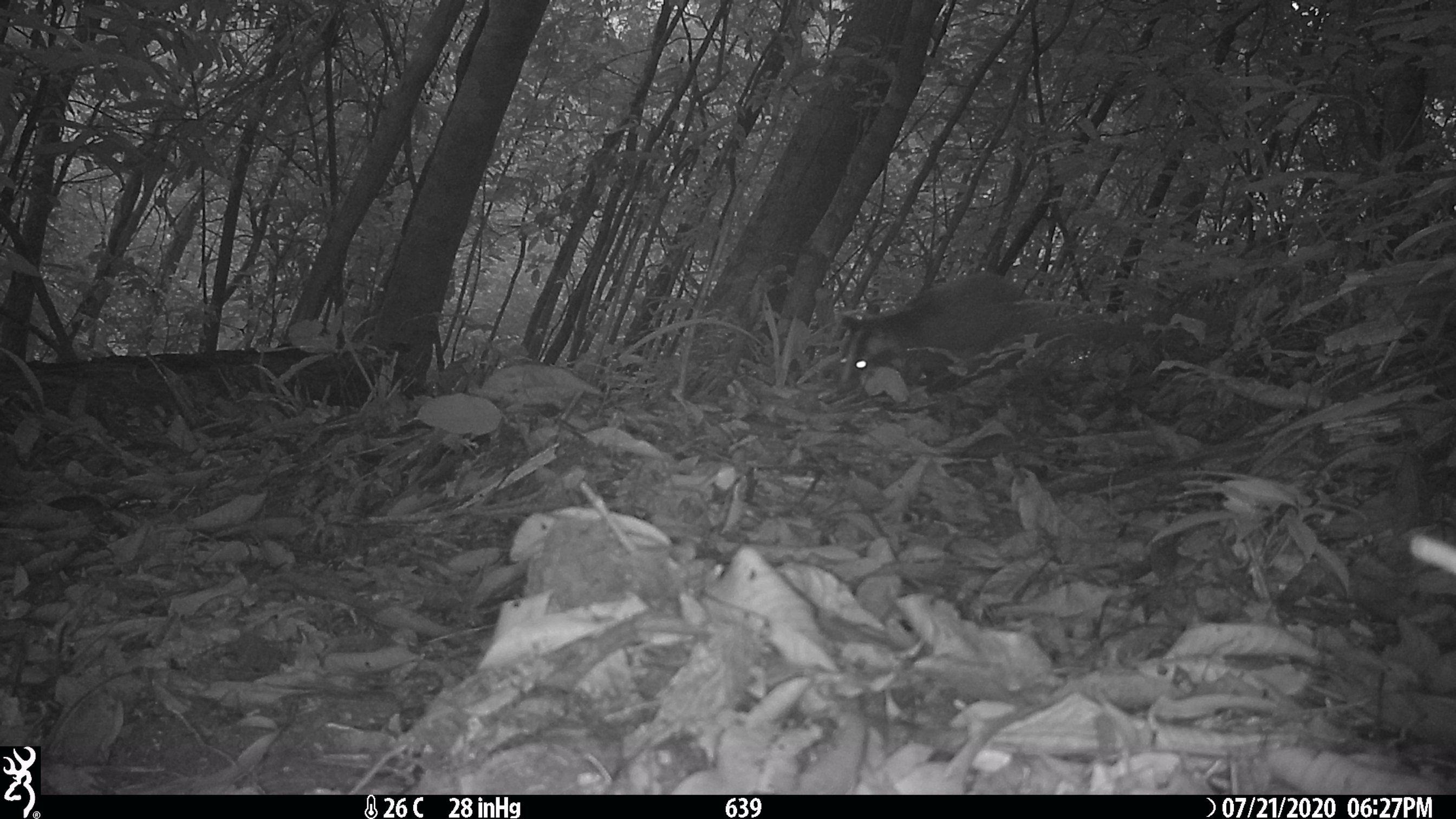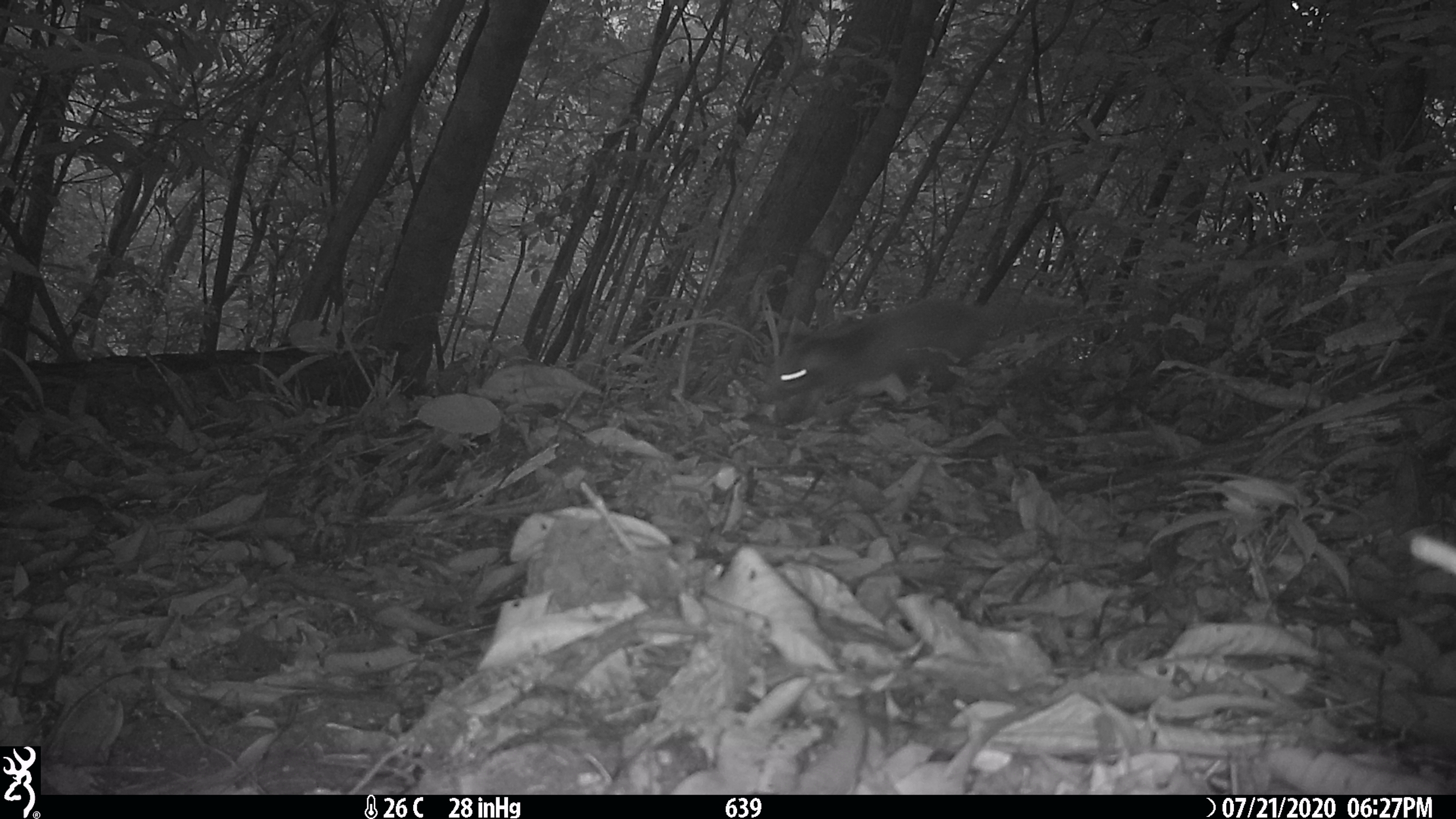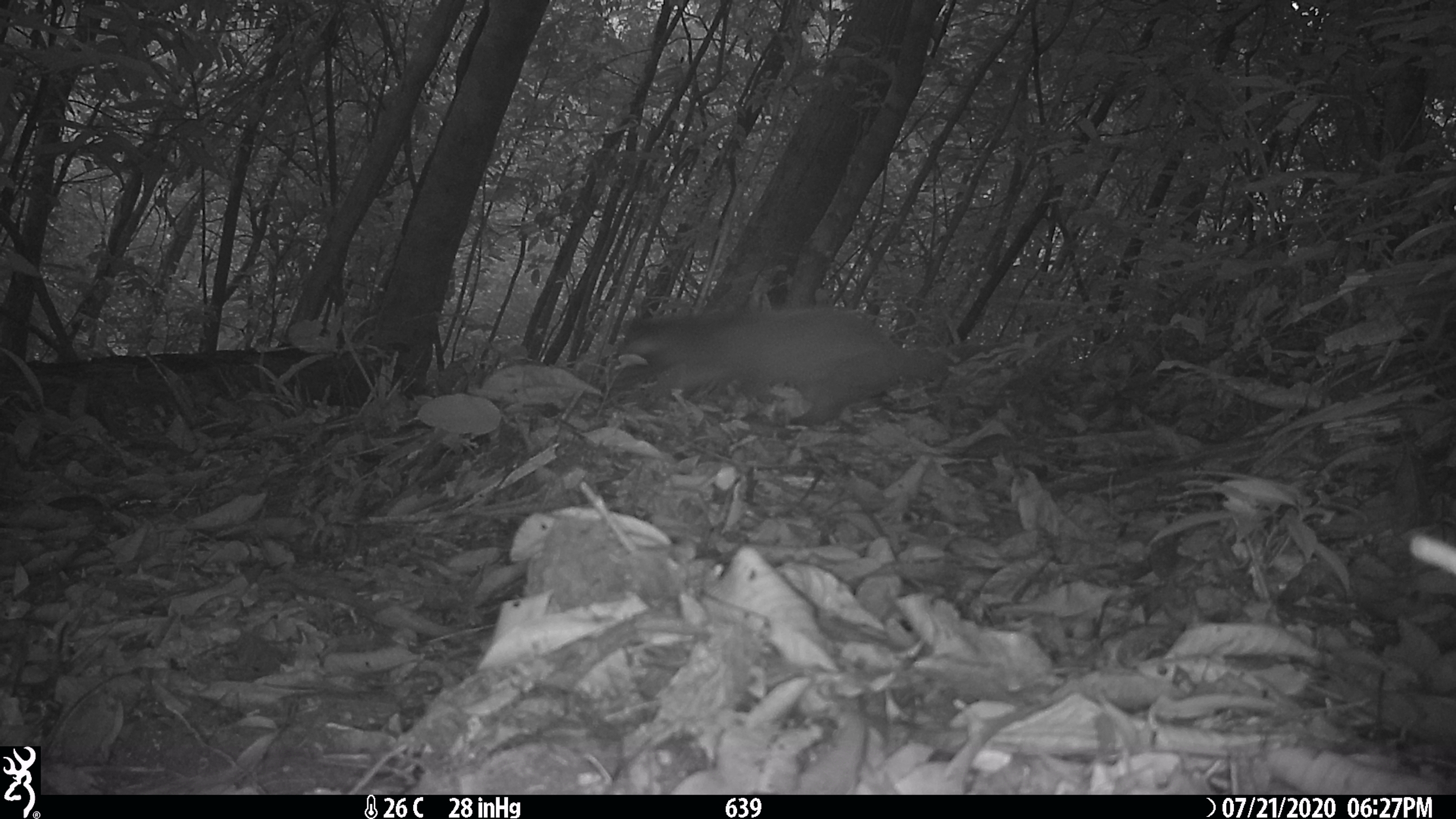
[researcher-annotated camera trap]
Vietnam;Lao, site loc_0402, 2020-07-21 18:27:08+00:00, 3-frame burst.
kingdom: Animalia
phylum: Chordata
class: Mammalia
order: Carnivora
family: Viverridae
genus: Paguma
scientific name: Paguma larvata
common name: masked palm civet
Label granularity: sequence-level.